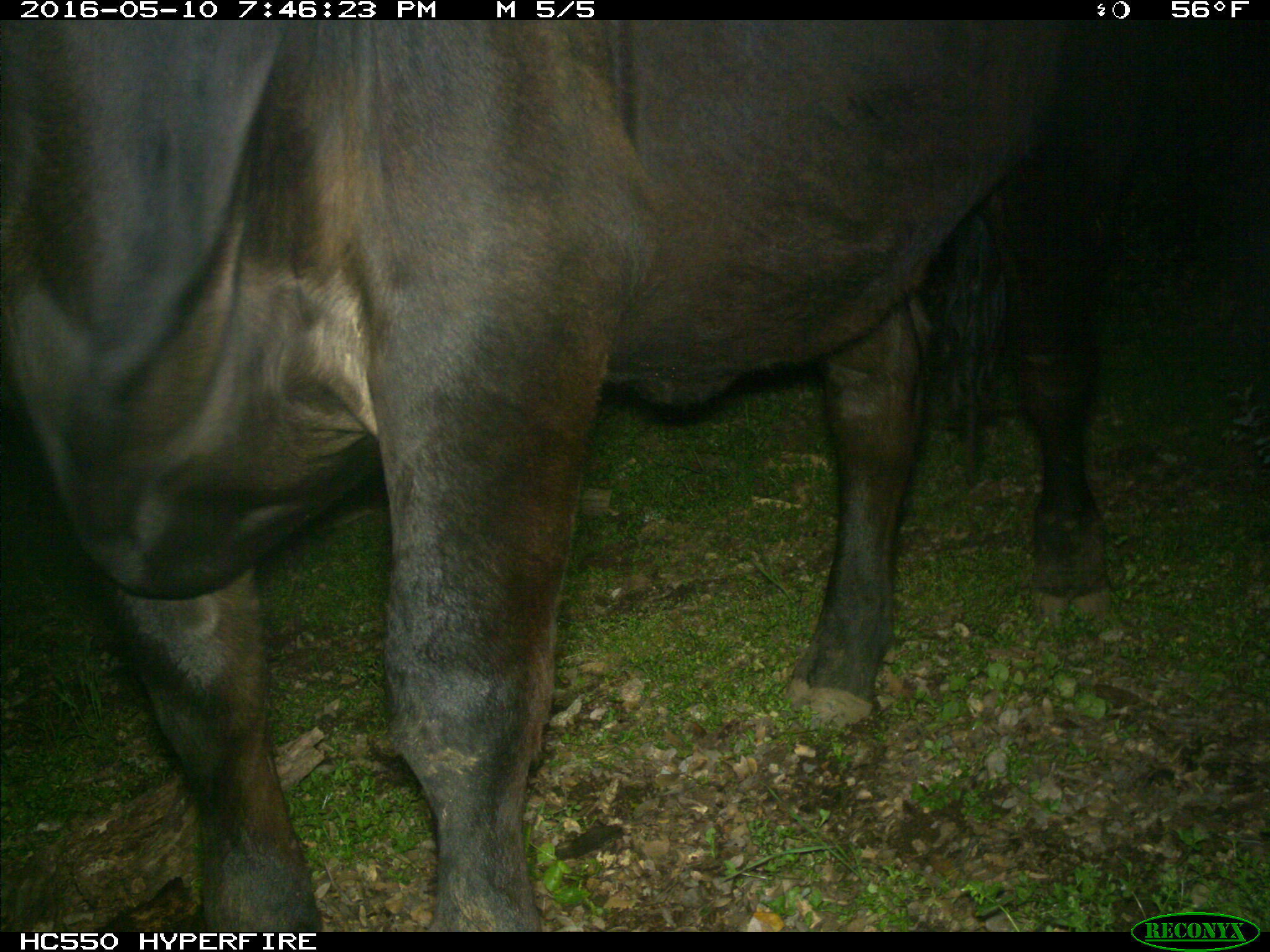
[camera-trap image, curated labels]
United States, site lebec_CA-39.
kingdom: Animalia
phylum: Chordata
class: Mammalia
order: Artiodactyla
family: Bovidae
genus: Bos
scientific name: Bos taurus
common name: domestic cow